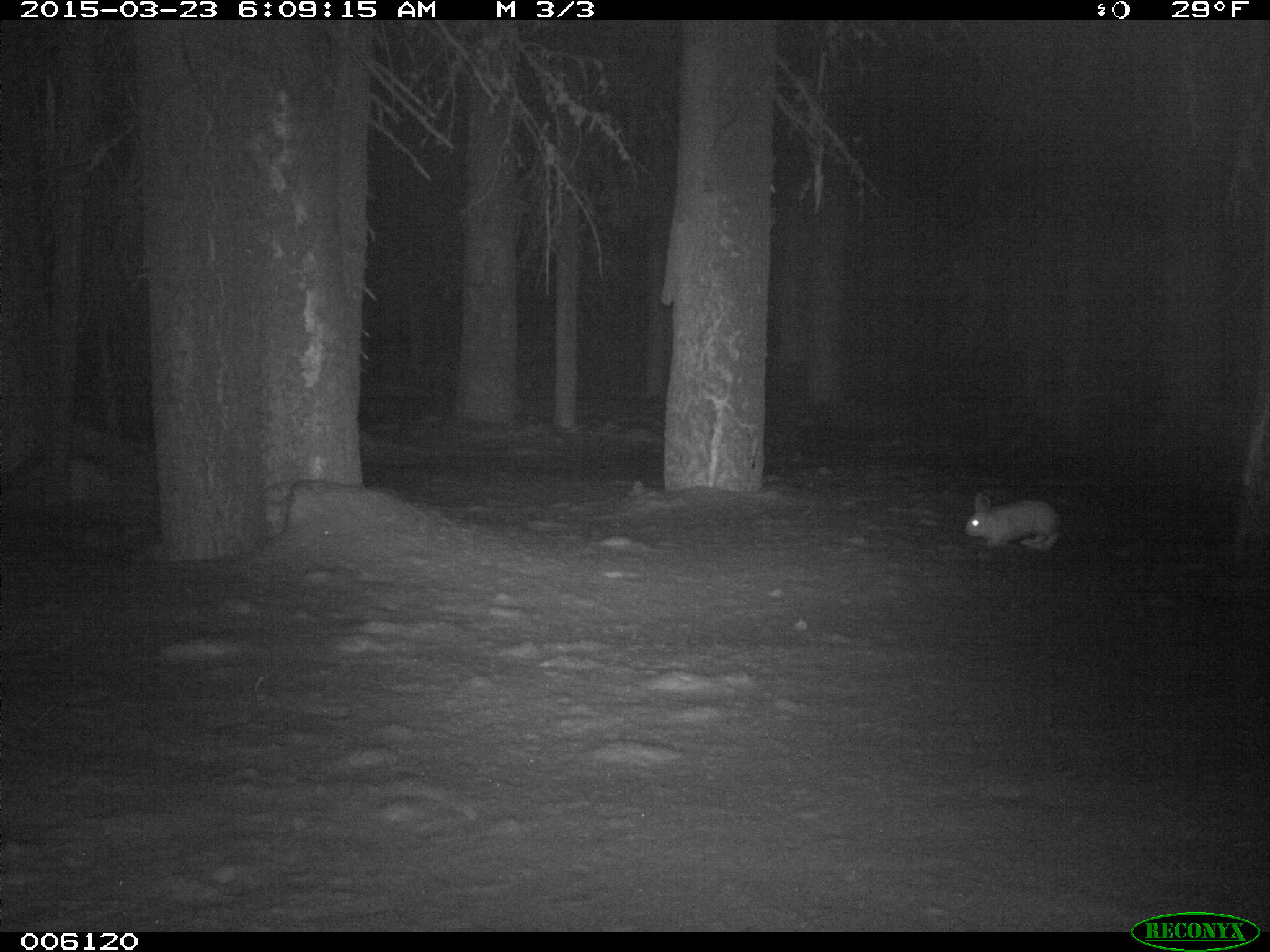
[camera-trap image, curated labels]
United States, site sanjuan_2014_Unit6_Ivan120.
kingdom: Animalia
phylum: Chordata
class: Mammalia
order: Lagomorpha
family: Leporidae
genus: Lepus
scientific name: Lepus americanus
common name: snowshoe hare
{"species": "Lepus americanus (snowshoe hare)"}